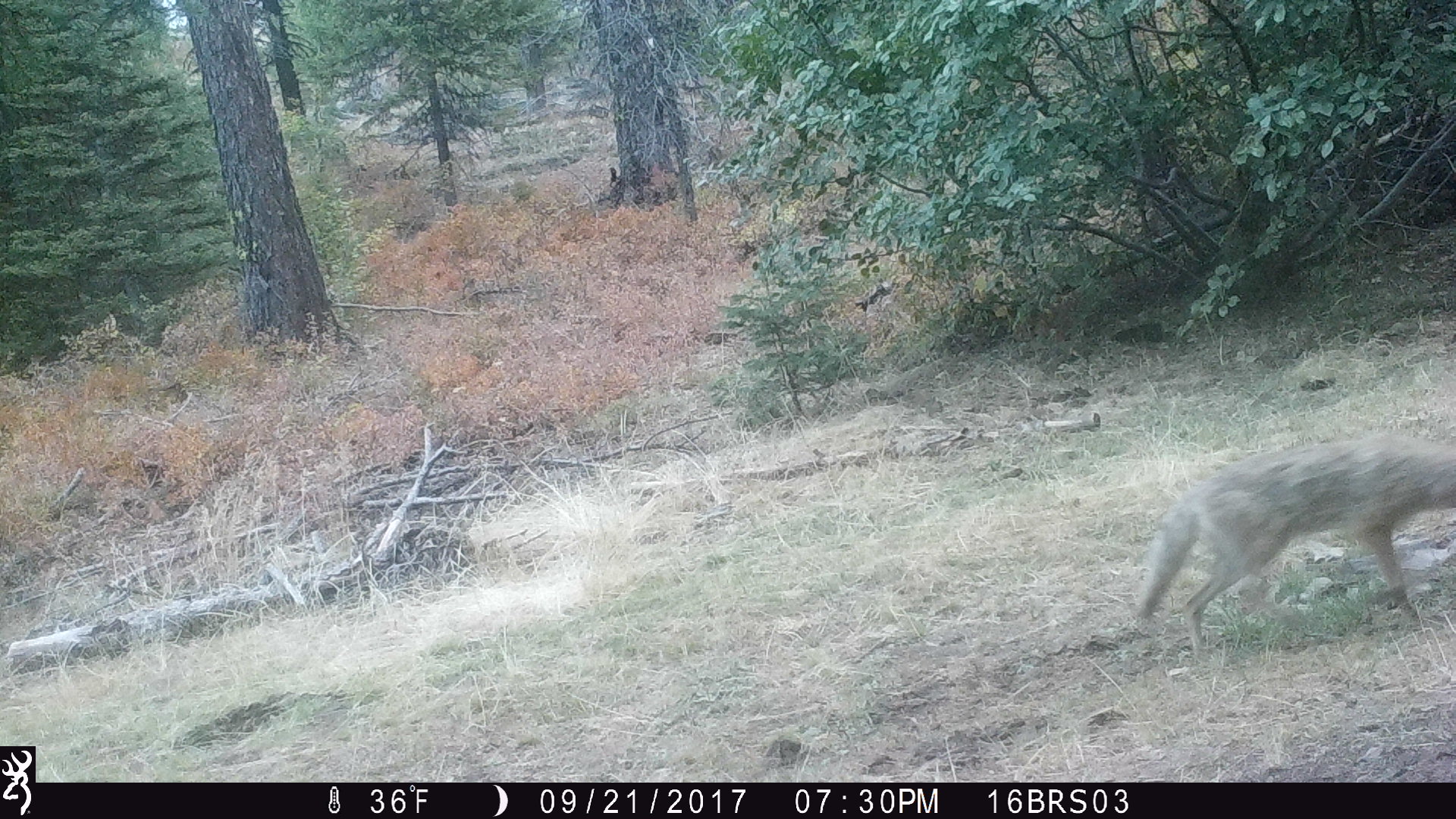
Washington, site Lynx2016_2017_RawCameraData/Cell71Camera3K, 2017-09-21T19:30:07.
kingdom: Animalia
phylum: Chordata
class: Mammalia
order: Carnivora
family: Canidae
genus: Canis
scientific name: Canis latrans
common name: coyote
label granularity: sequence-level